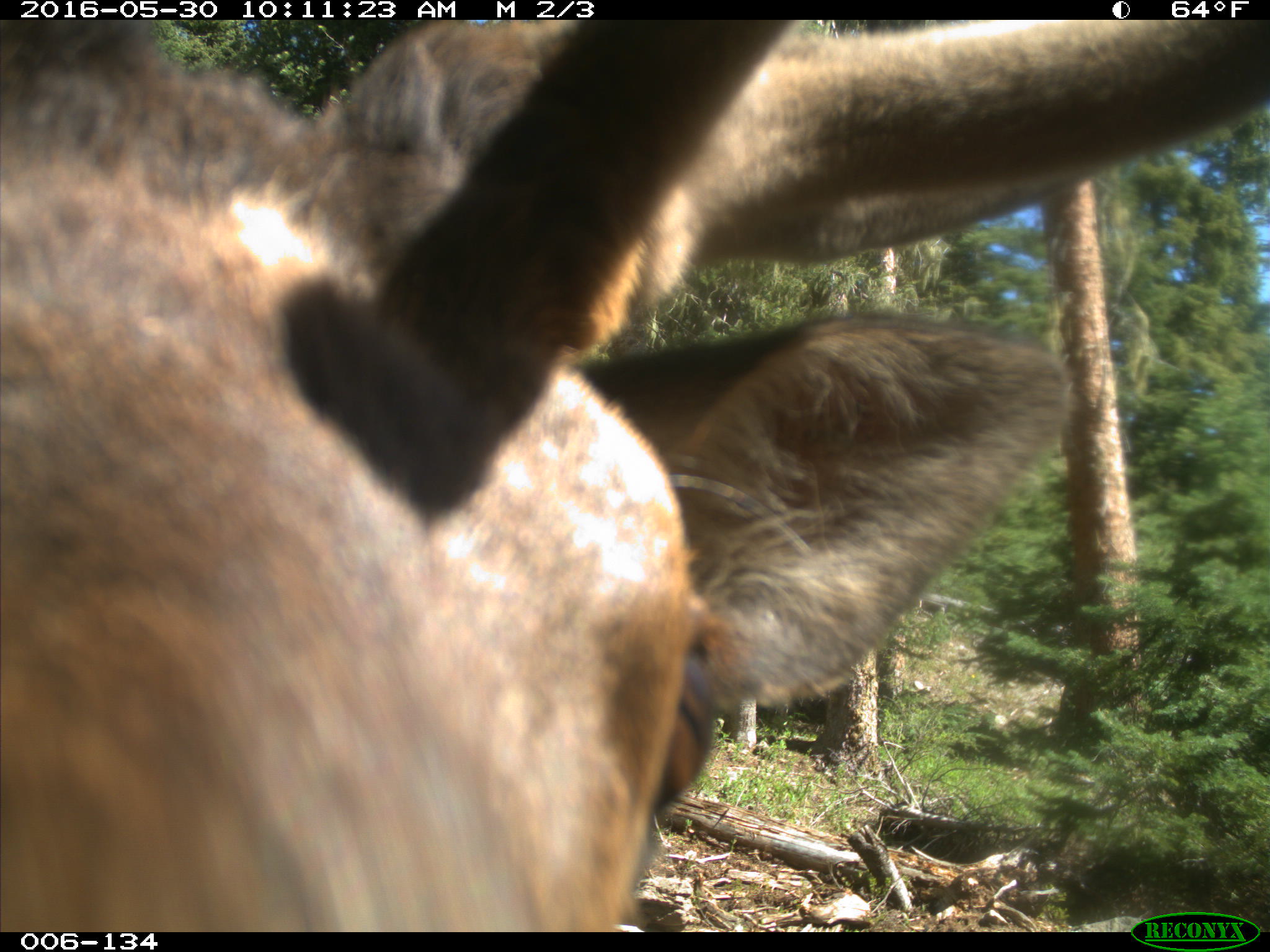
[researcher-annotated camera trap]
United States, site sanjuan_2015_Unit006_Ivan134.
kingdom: Animalia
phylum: Chordata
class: Mammalia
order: Artiodactyla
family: Cervidae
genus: Cervus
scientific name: Cervus elaphus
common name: red deer